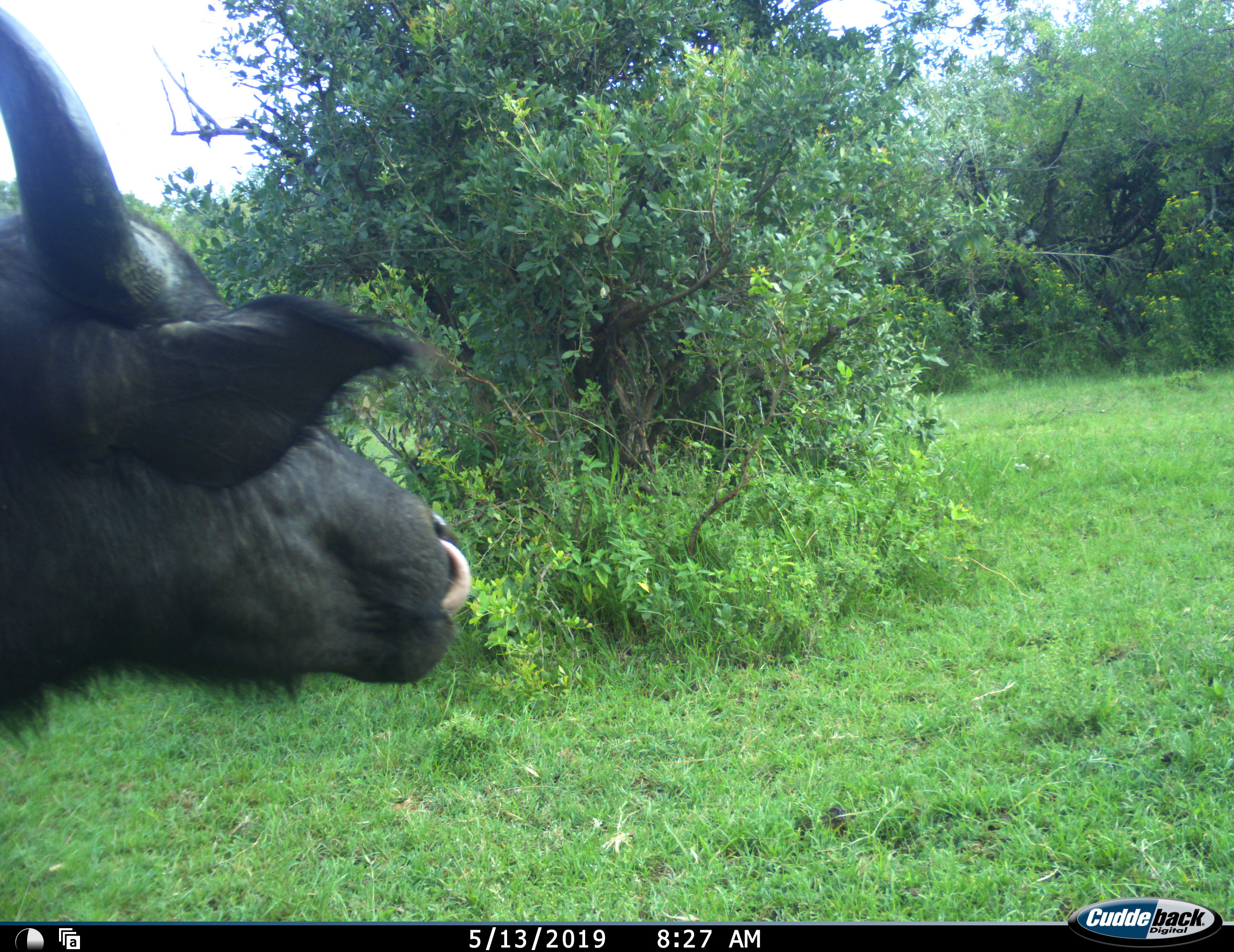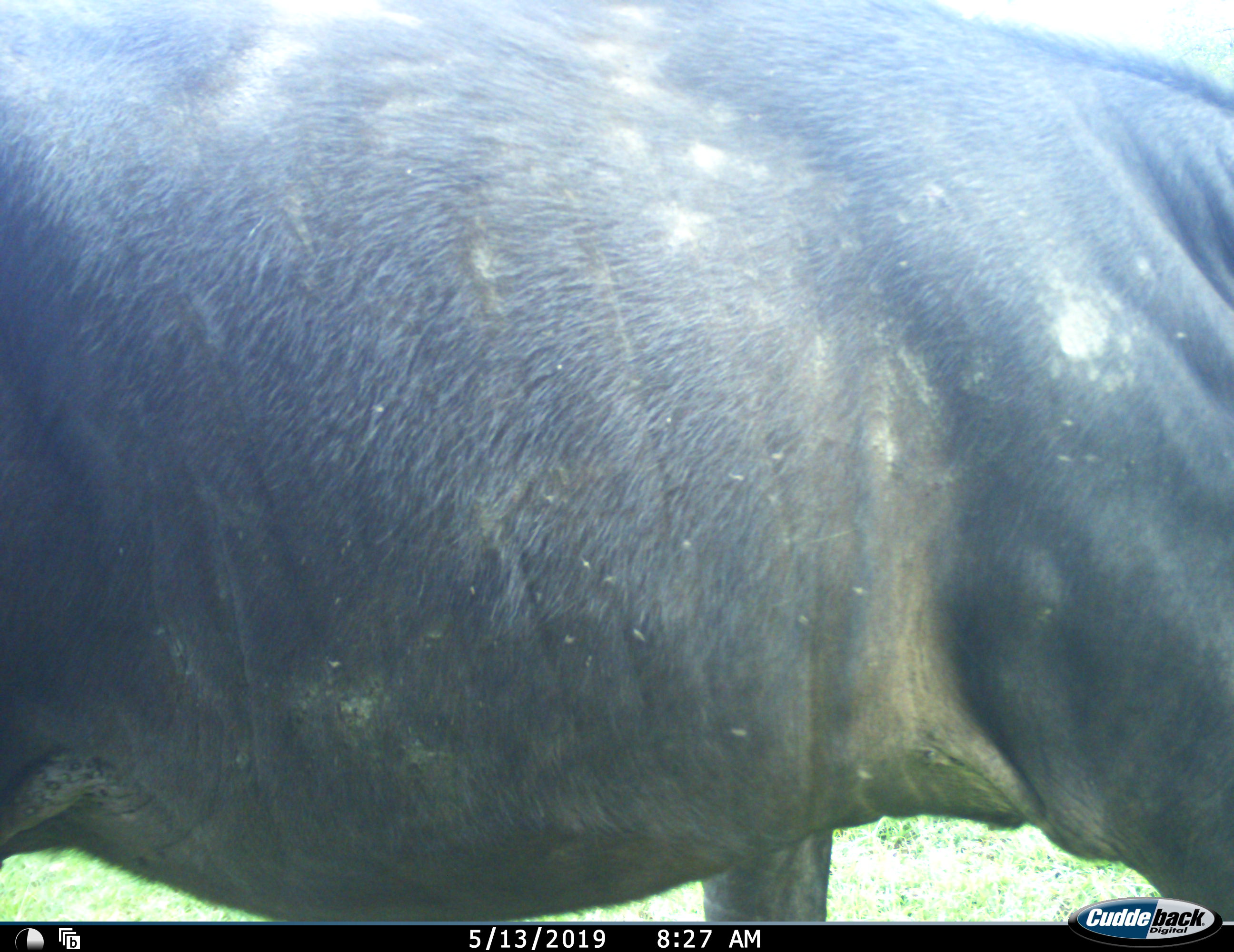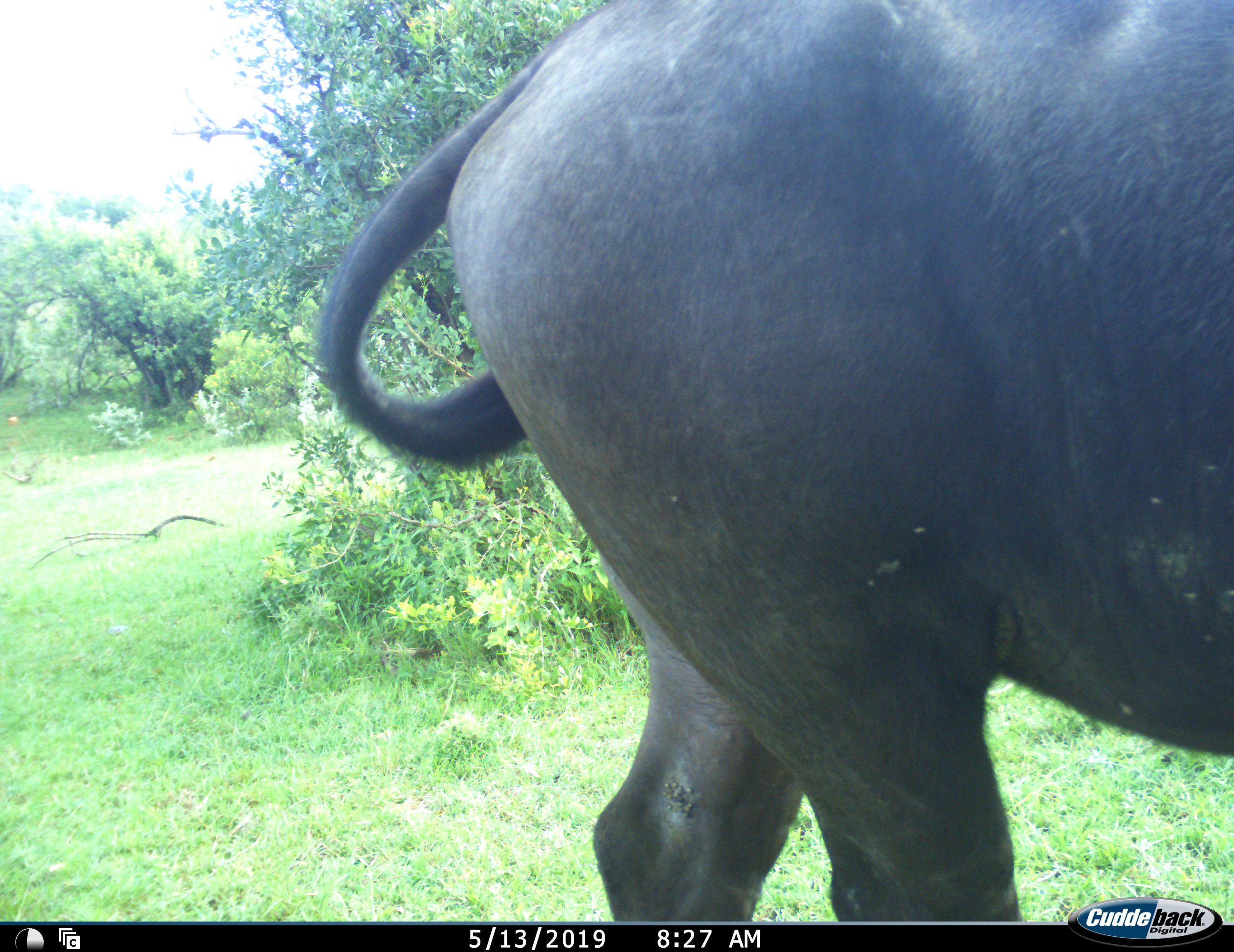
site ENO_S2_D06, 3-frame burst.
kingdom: Animalia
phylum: Chordata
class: Mammalia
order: Artiodactyla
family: Bovidae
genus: Syncerus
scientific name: Syncerus caffer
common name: african buffalo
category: buffalo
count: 1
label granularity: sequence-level